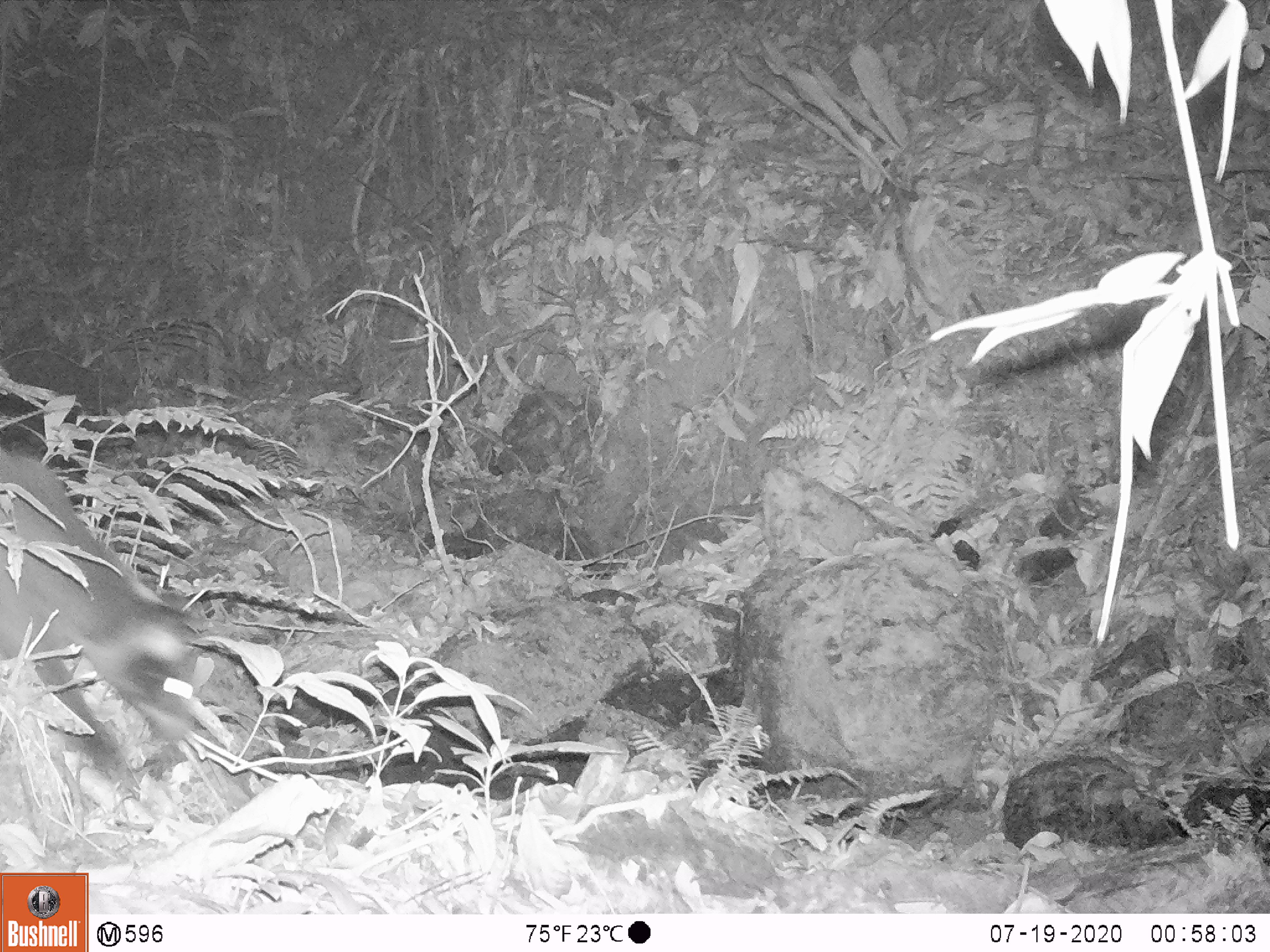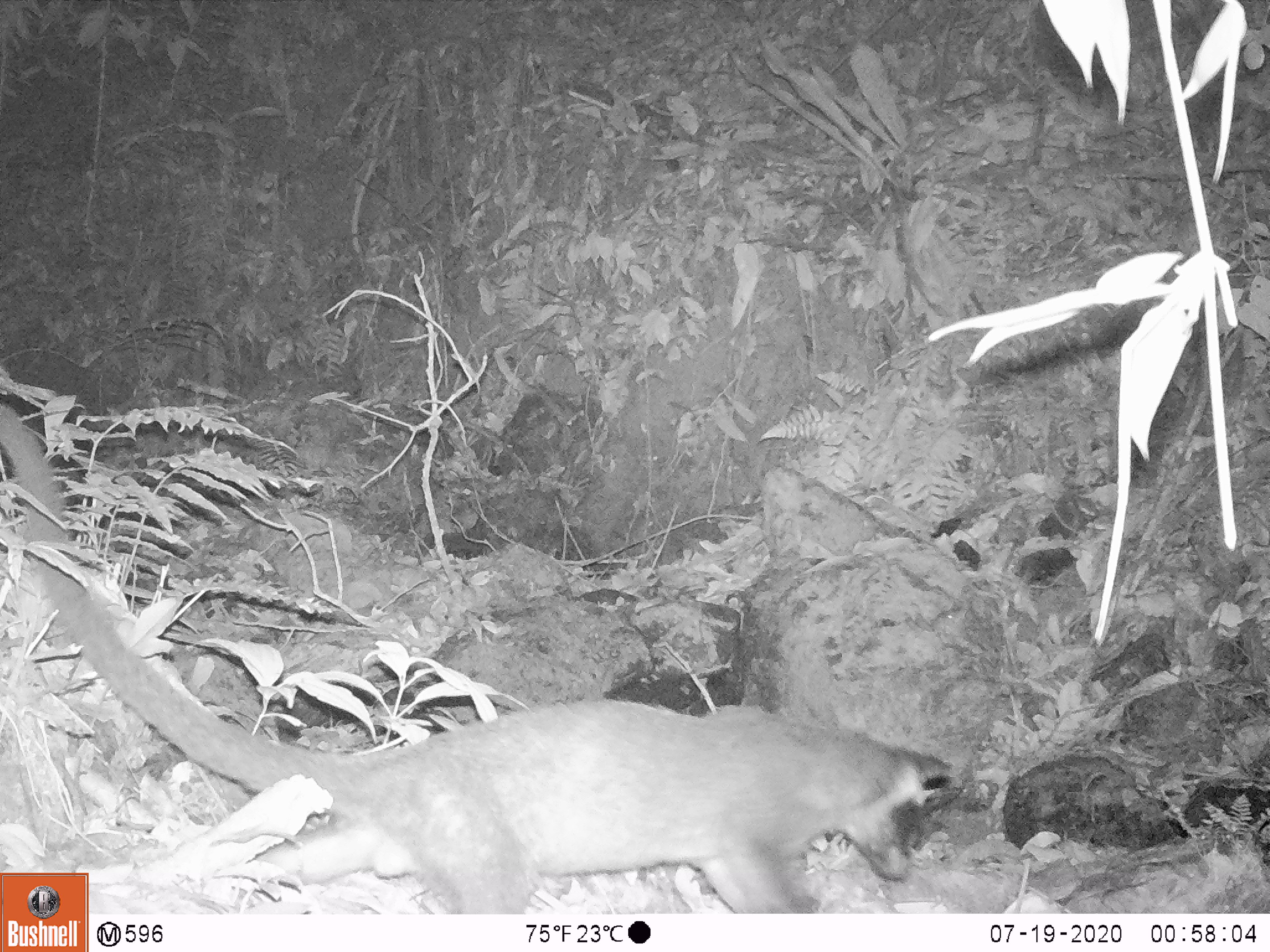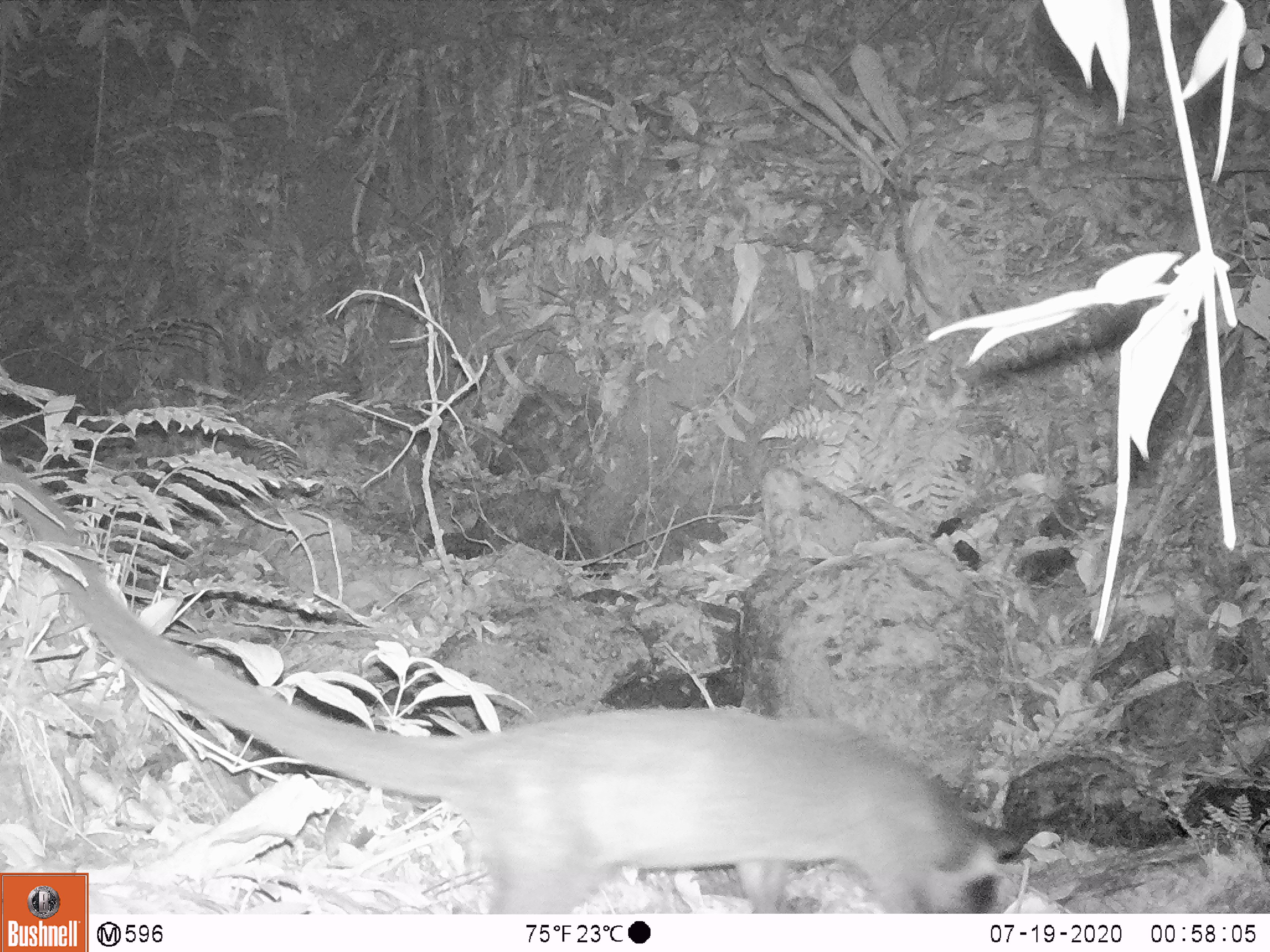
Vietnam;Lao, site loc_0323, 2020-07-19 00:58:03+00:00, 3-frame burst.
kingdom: Animalia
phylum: Chordata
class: Mammalia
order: Carnivora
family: Viverridae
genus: Paguma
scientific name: Paguma larvata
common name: masked palm civet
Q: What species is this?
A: Masked palm civet (Paguma larvata).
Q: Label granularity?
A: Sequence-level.